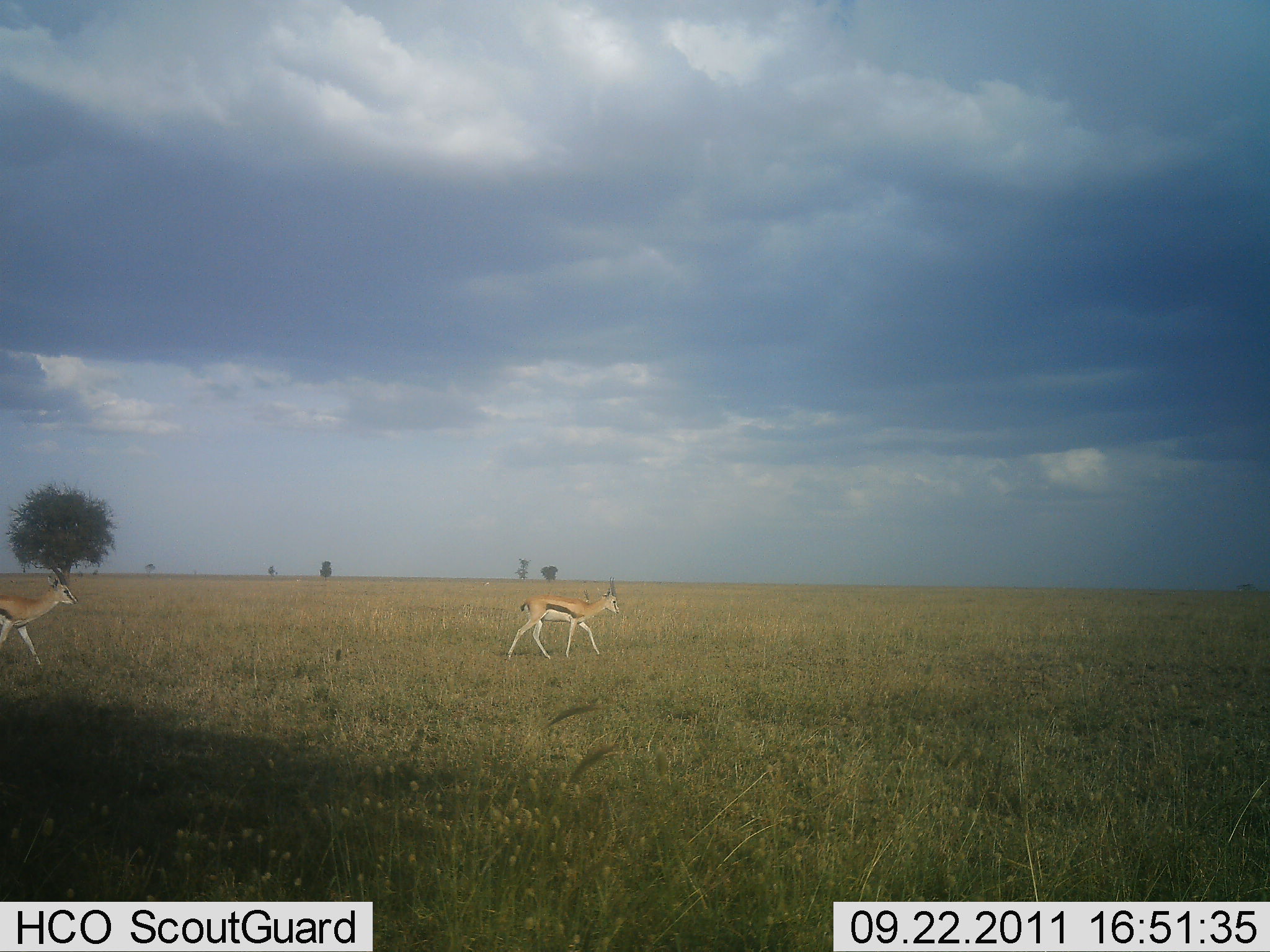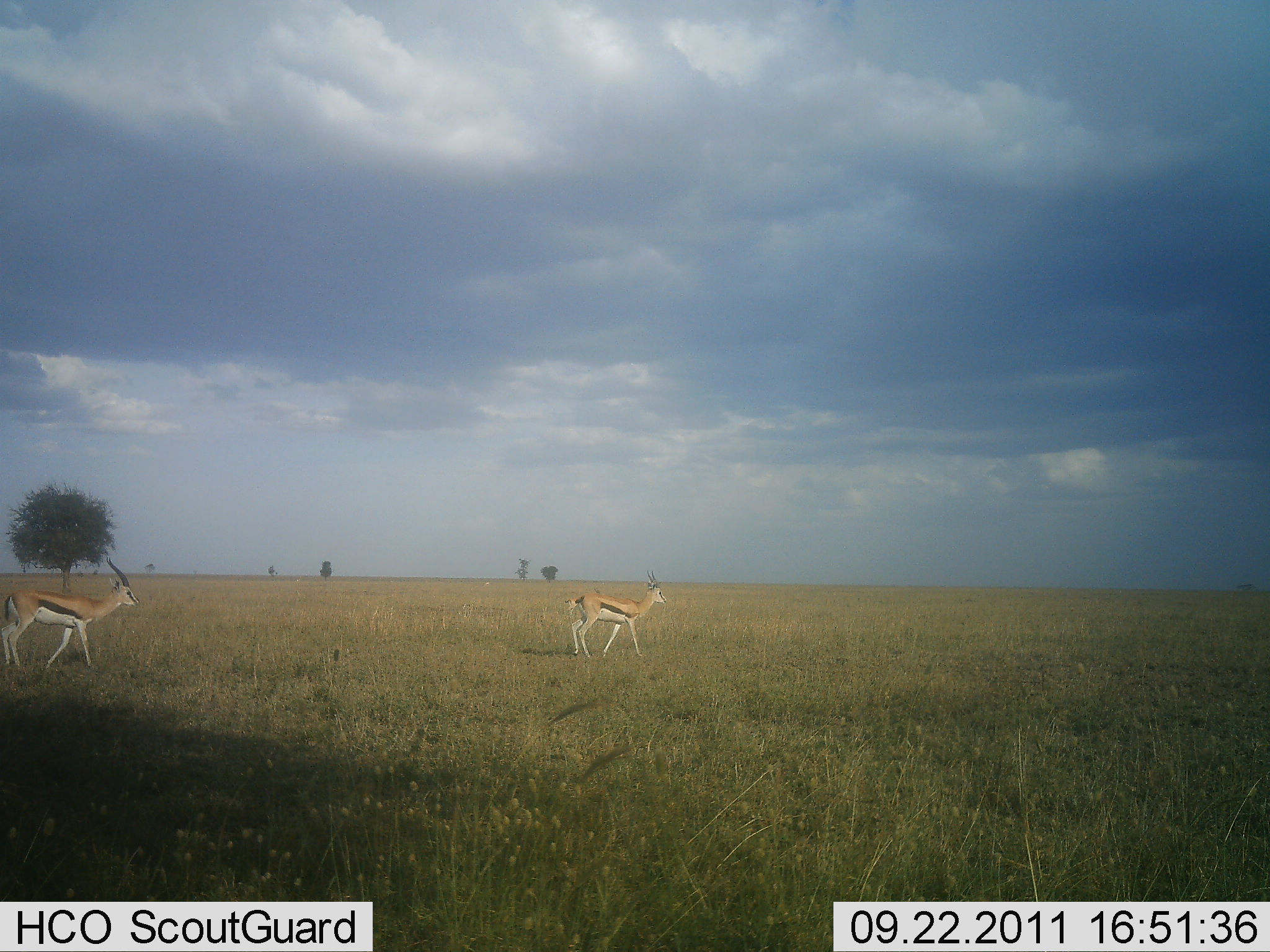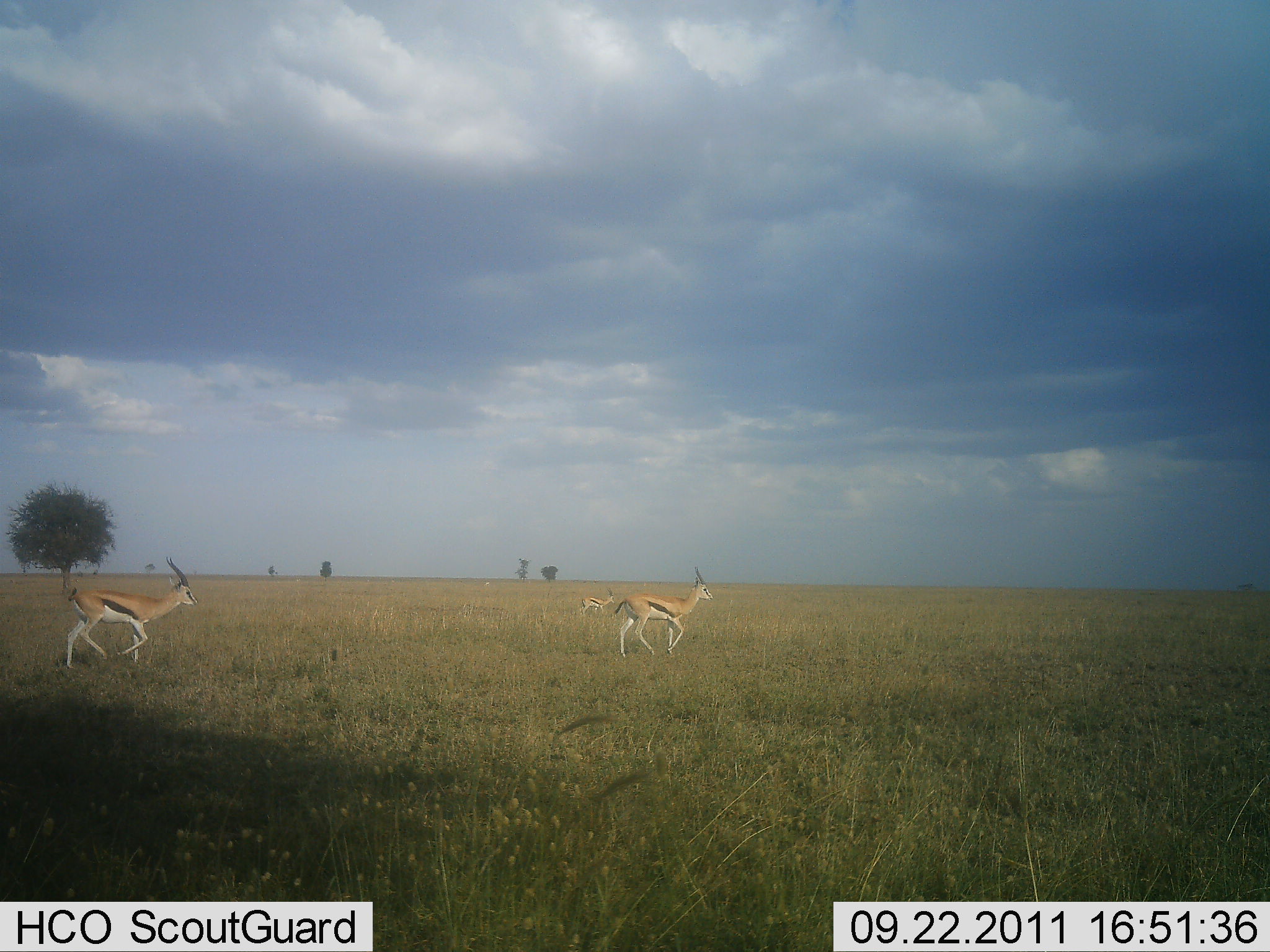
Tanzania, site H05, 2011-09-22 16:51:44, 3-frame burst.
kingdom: Animalia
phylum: Chordata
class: Mammalia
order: Artiodactyla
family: Bovidae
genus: Eudorcas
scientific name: Eudorcas thomsonii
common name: thomson's gazelle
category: gazellethomsons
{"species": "gazellethomsons (thomson's gazelle) (Eudorcas thomsonii)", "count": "3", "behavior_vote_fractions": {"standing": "0%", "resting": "0%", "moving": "100%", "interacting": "0%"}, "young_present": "0%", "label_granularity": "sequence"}